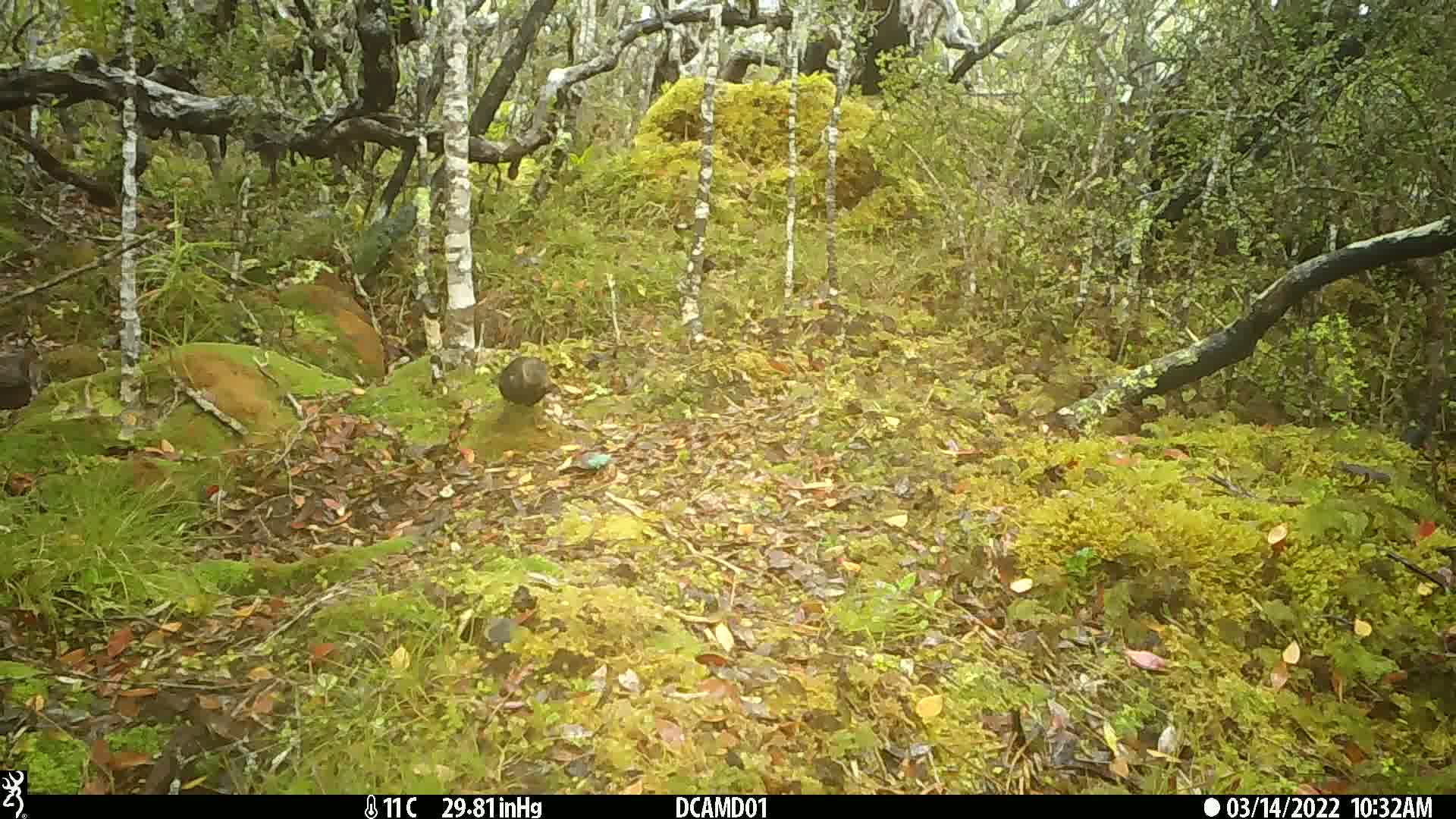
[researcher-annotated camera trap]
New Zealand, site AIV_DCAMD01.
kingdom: Animalia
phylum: Chordata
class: Aves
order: Passeriformes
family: Turdidae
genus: Turdus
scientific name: Turdus merula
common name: eurasian blackbird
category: blackbird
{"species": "blackbird (eurasian blackbird) (Turdus merula)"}